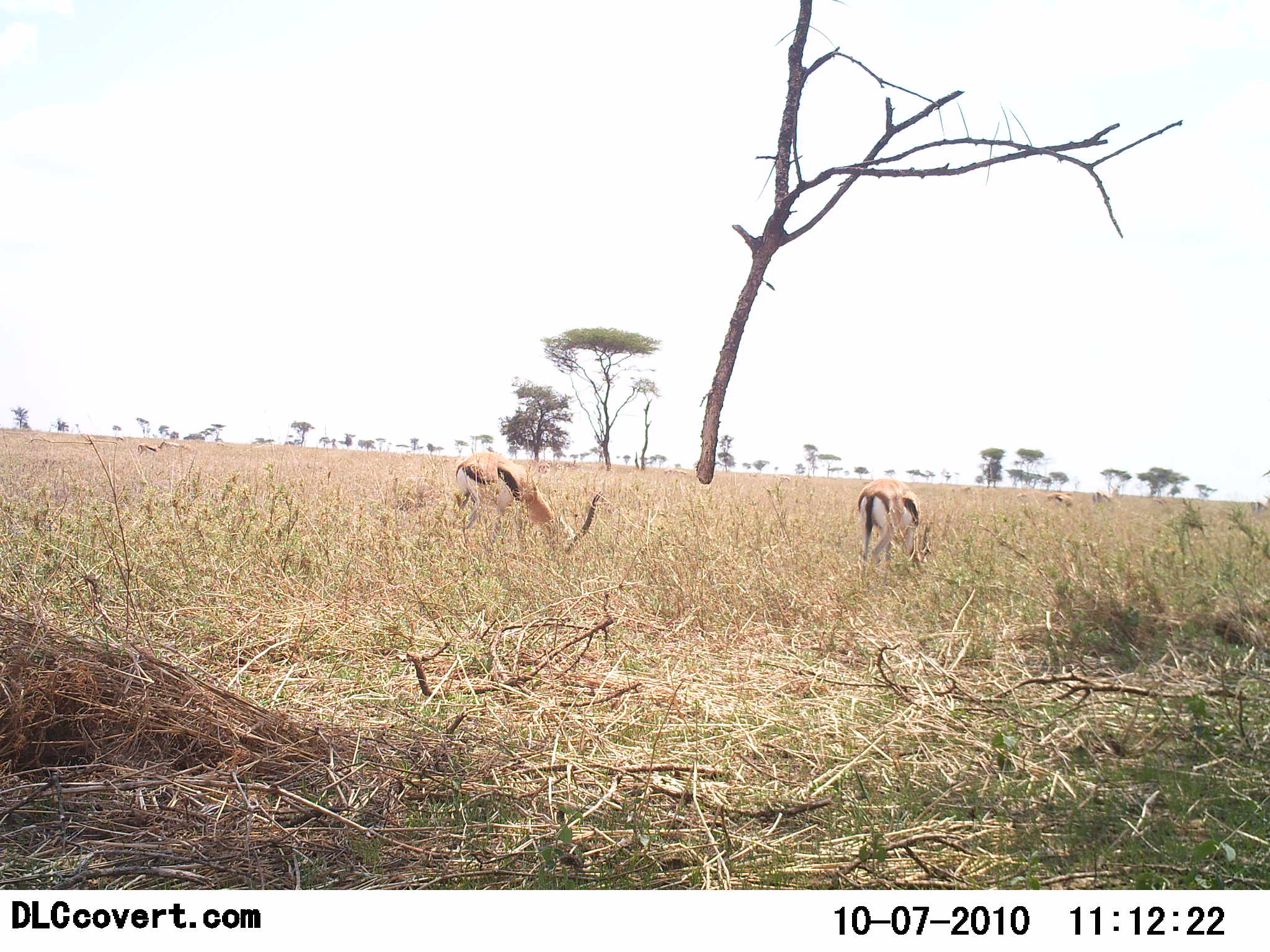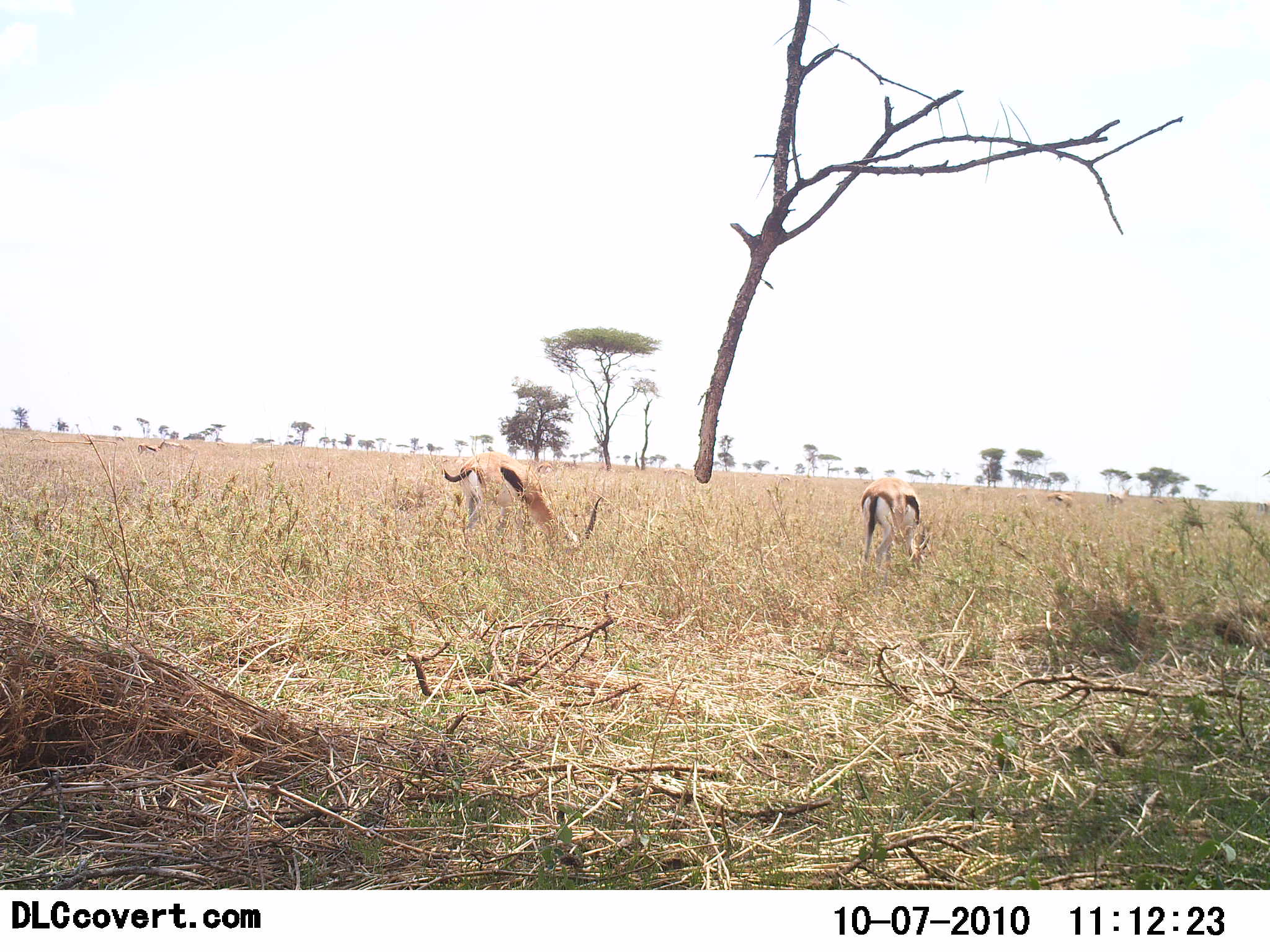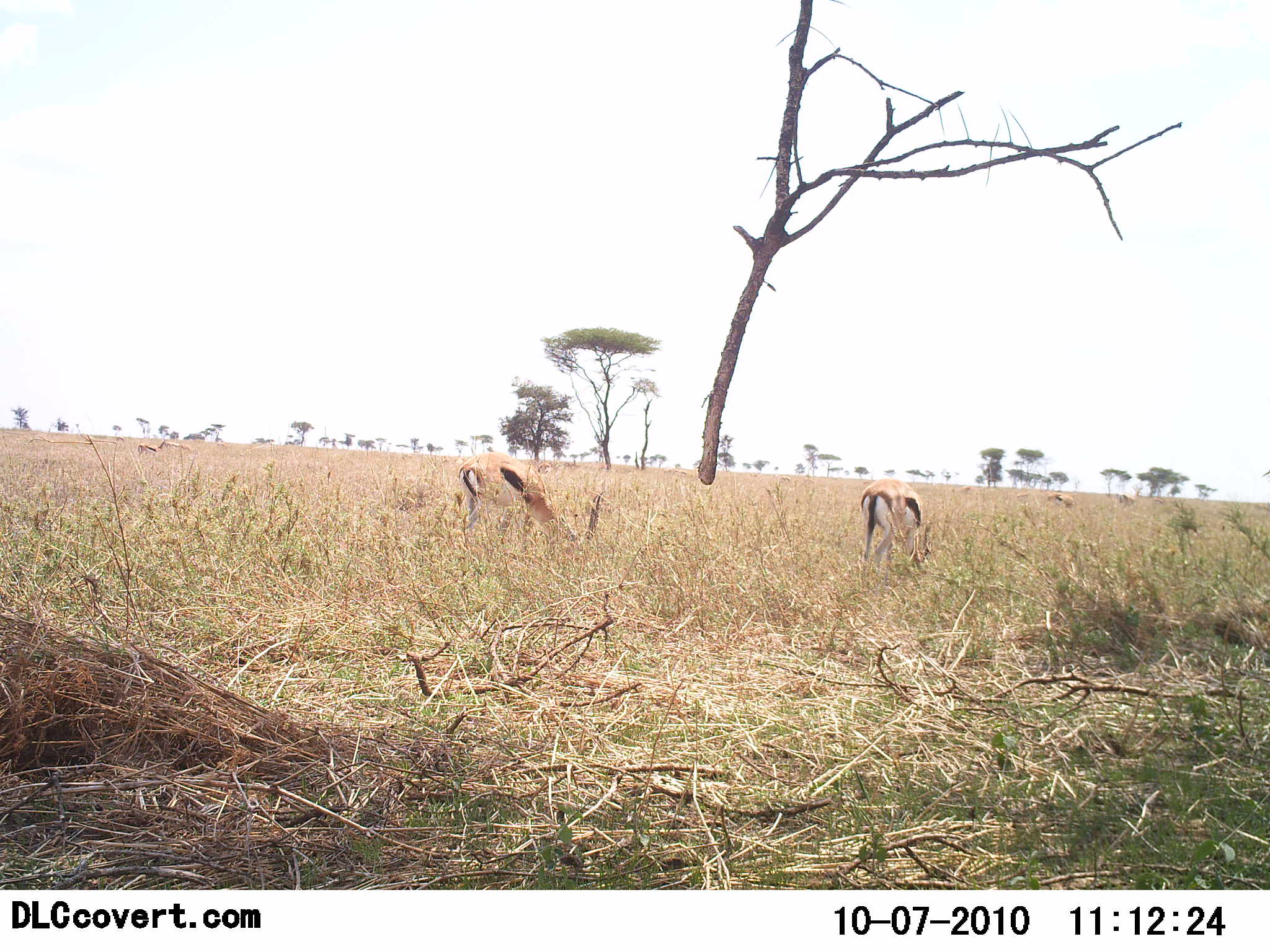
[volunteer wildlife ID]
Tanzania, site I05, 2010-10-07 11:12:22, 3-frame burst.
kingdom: Animalia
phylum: Chordata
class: Mammalia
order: Artiodactyla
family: Bovidae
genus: Eudorcas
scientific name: Eudorcas thomsonii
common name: thomson's gazelle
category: gazellethomsons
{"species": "gazellethomsons (thomson's gazelle) (Eudorcas thomsonii)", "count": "2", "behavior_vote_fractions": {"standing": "31%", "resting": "0%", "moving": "19%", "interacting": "0%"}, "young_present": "0%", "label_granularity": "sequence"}